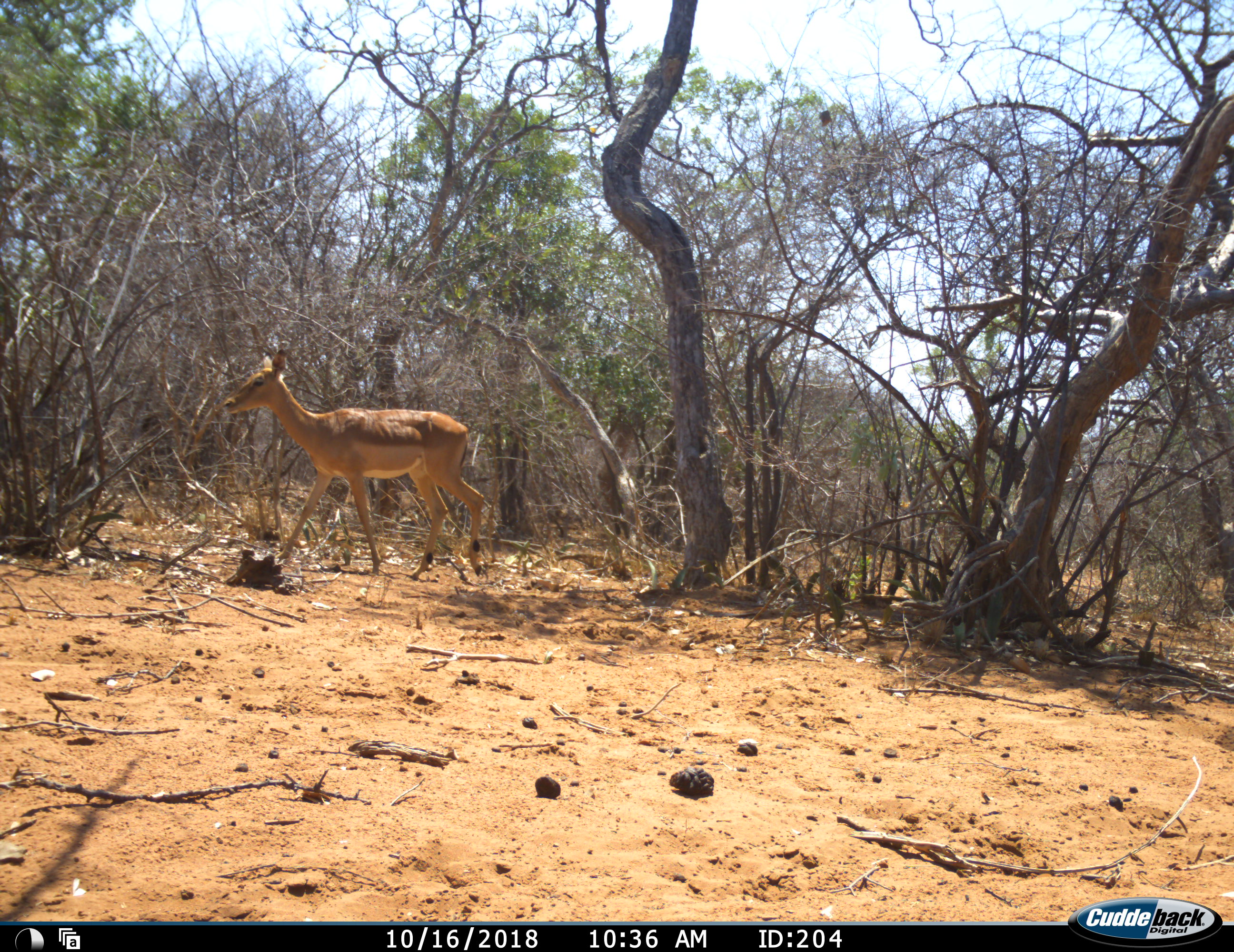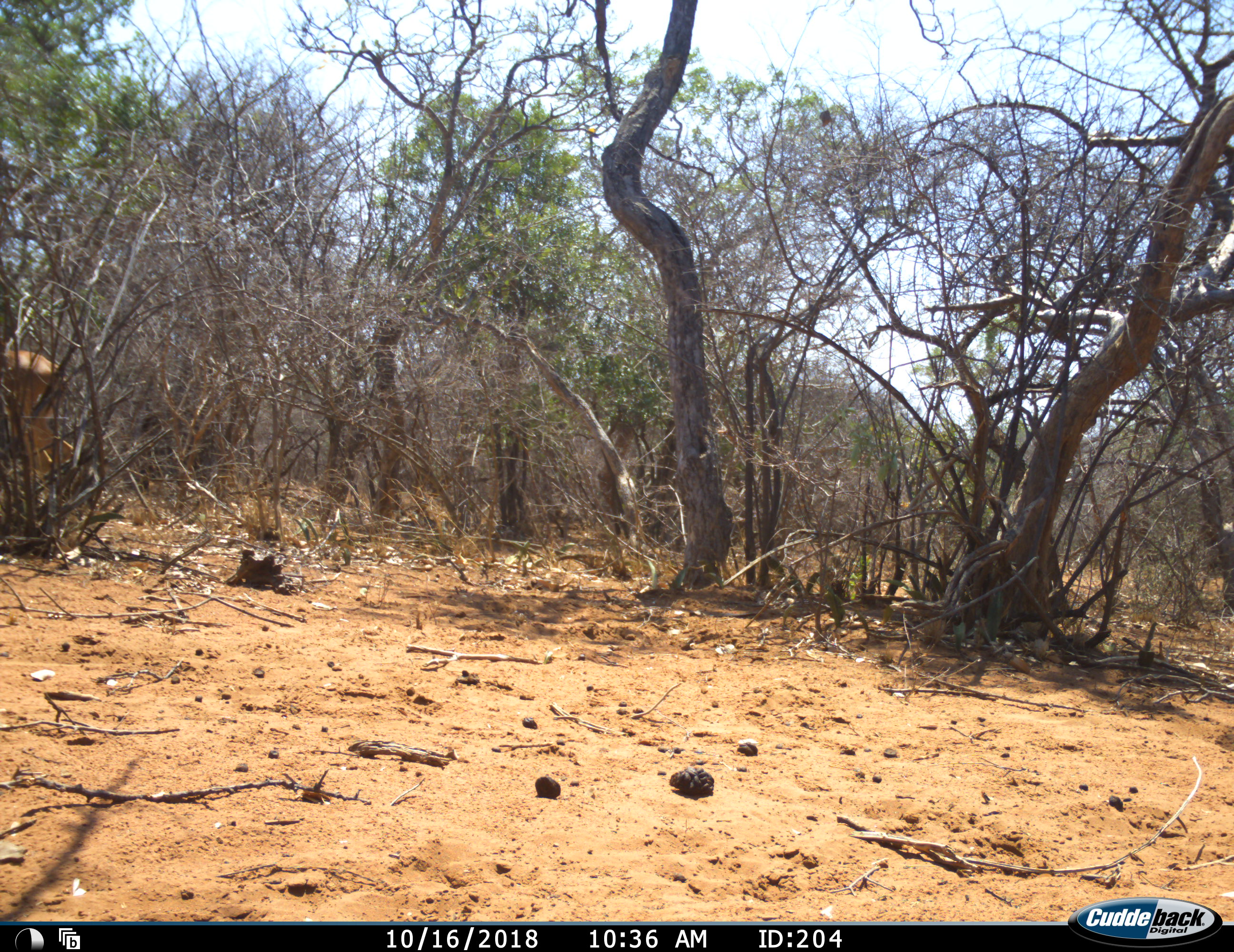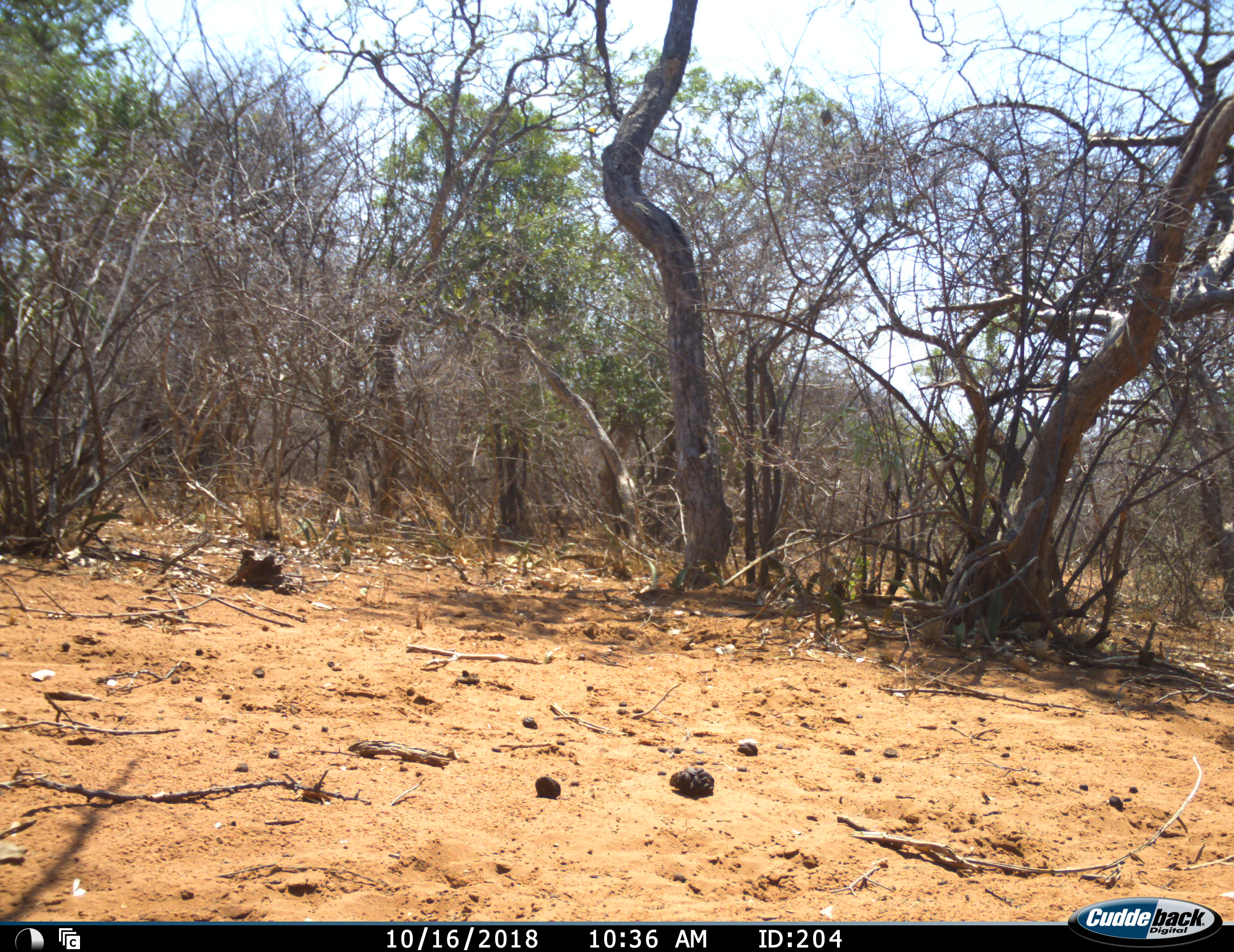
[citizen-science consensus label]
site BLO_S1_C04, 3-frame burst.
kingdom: Animalia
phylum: Chordata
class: Mammalia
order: Artiodactyla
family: Bovidae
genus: Aepyceros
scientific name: Aepyceros melampus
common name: impala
Impala (Aepyceros melampus), count 1. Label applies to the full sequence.